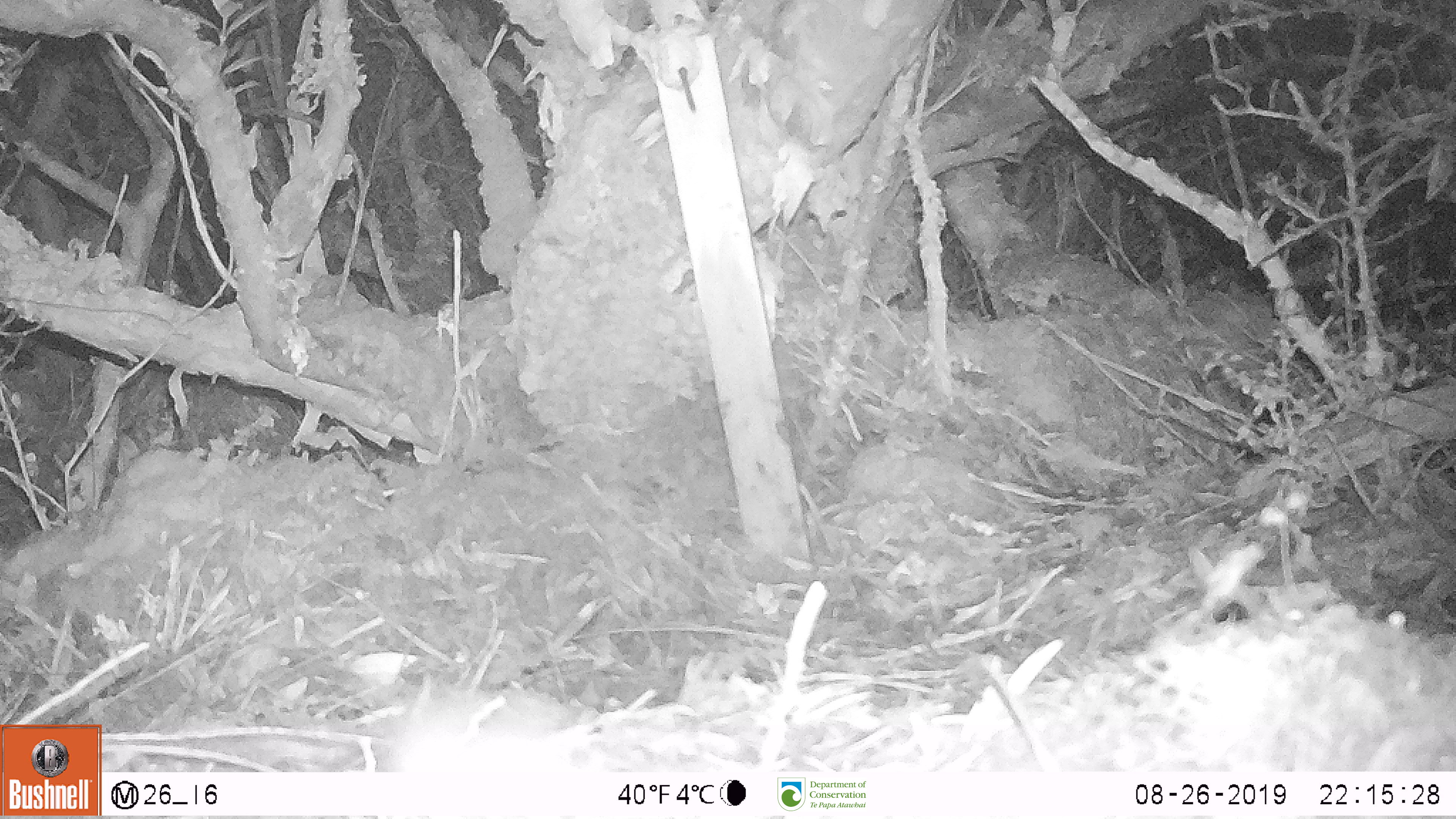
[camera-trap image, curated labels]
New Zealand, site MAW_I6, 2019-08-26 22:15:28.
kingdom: Animalia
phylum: Chordata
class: Mammalia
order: Rodentia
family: Muridae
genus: Mus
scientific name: Mus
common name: mouse